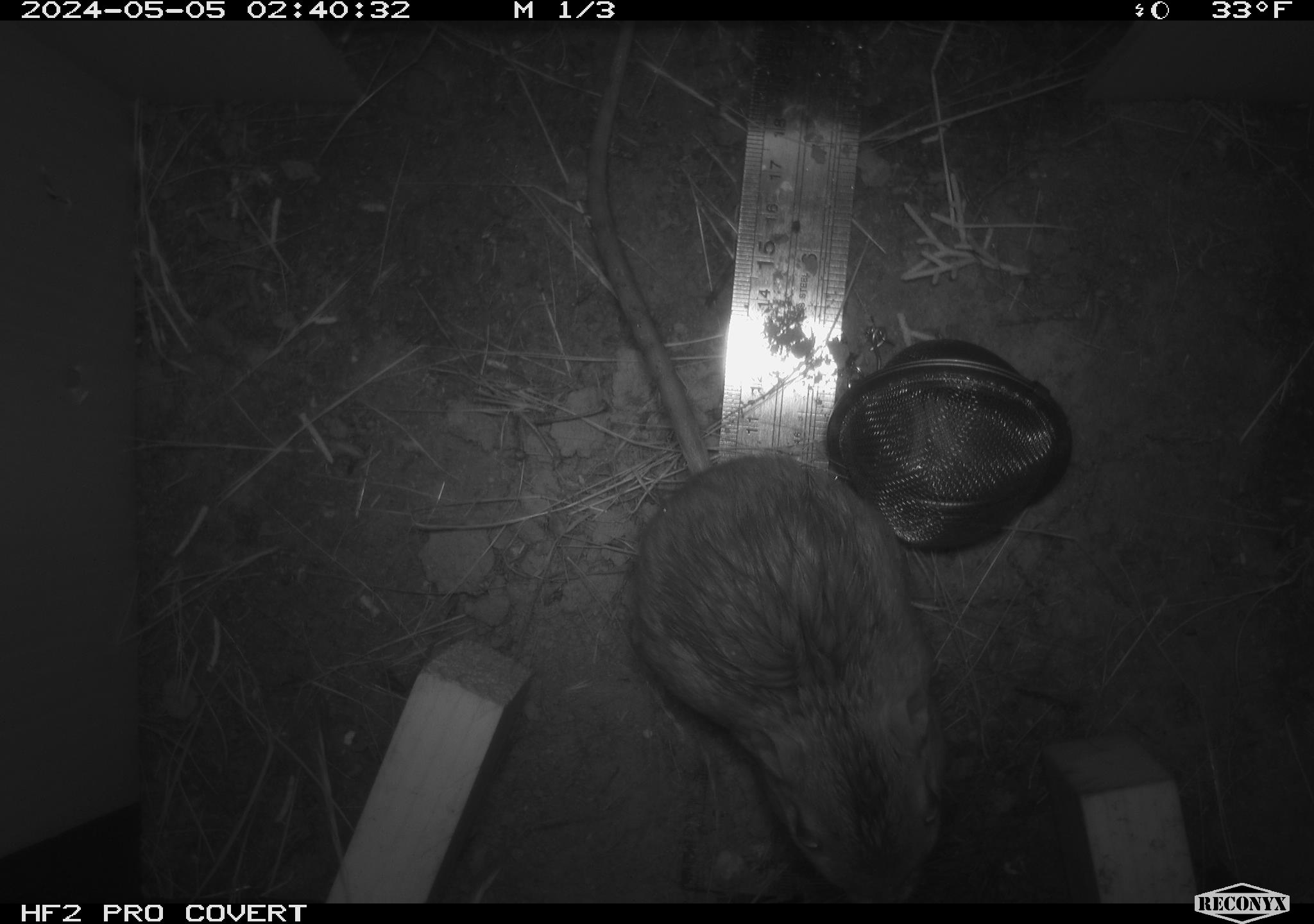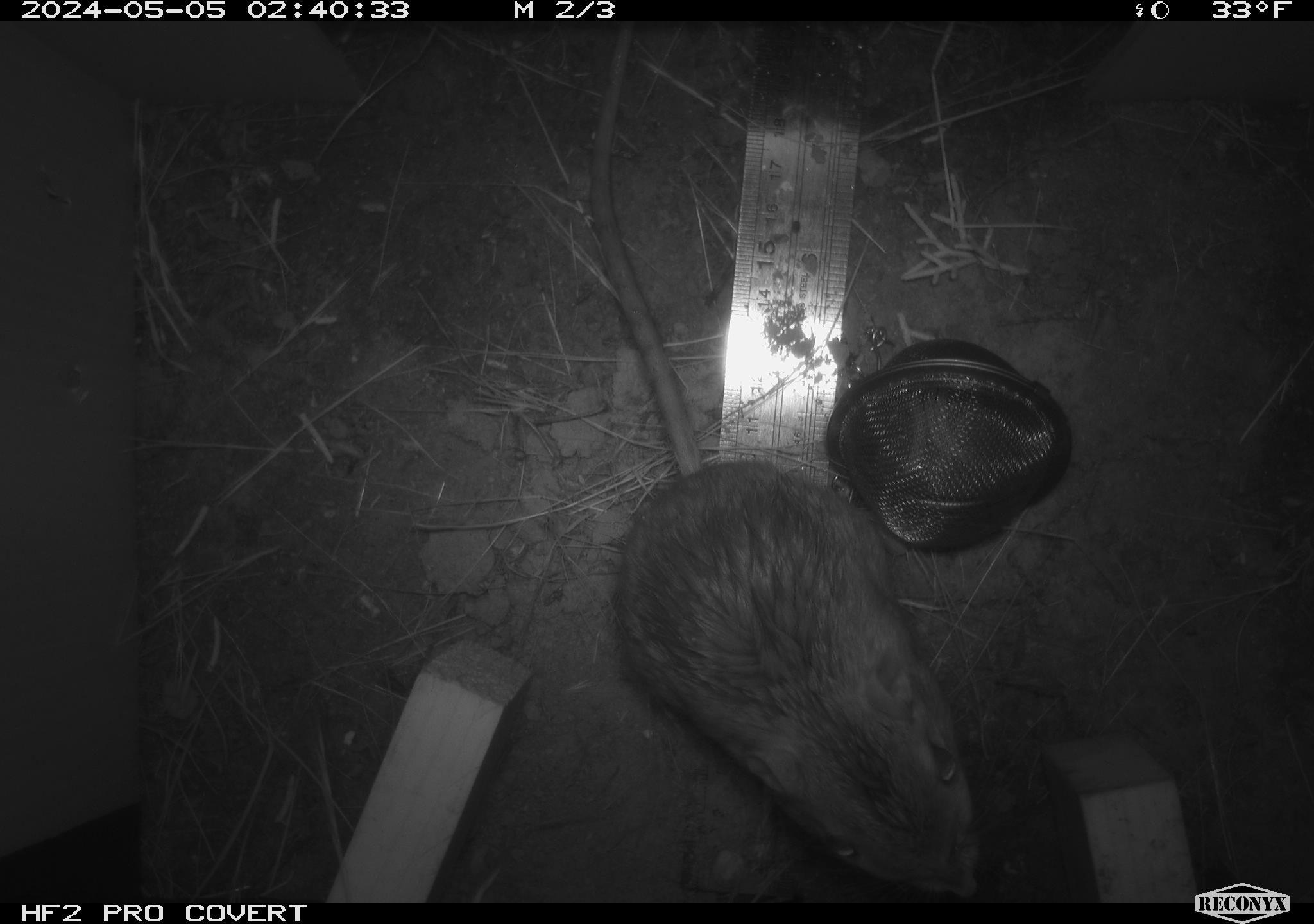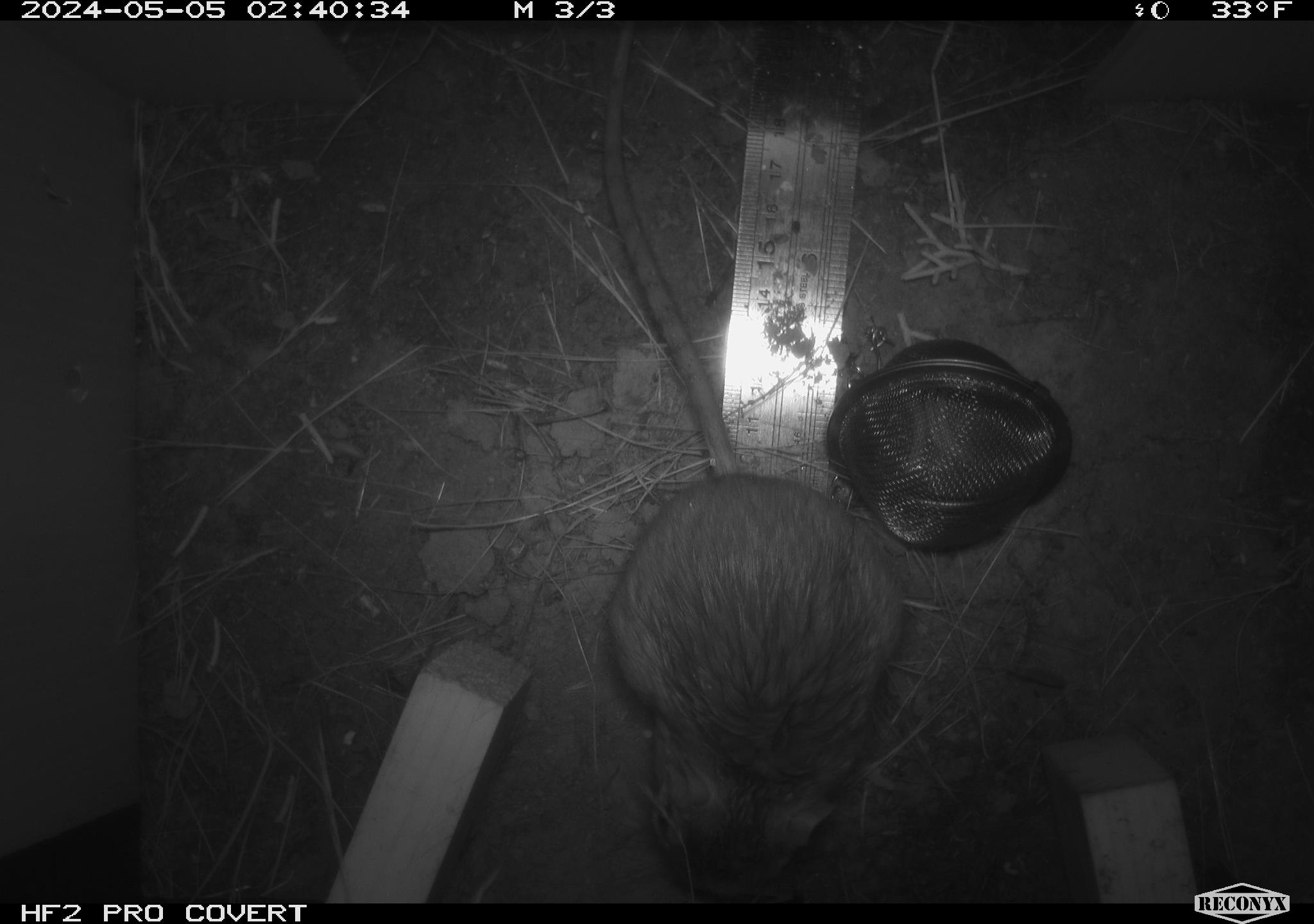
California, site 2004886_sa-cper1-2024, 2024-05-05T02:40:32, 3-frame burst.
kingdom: Animalia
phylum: Chordata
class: Mammalia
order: Rodentia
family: Heteromyidae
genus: Dipodomys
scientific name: Dipodomys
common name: kangaroo rats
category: dipodomys species